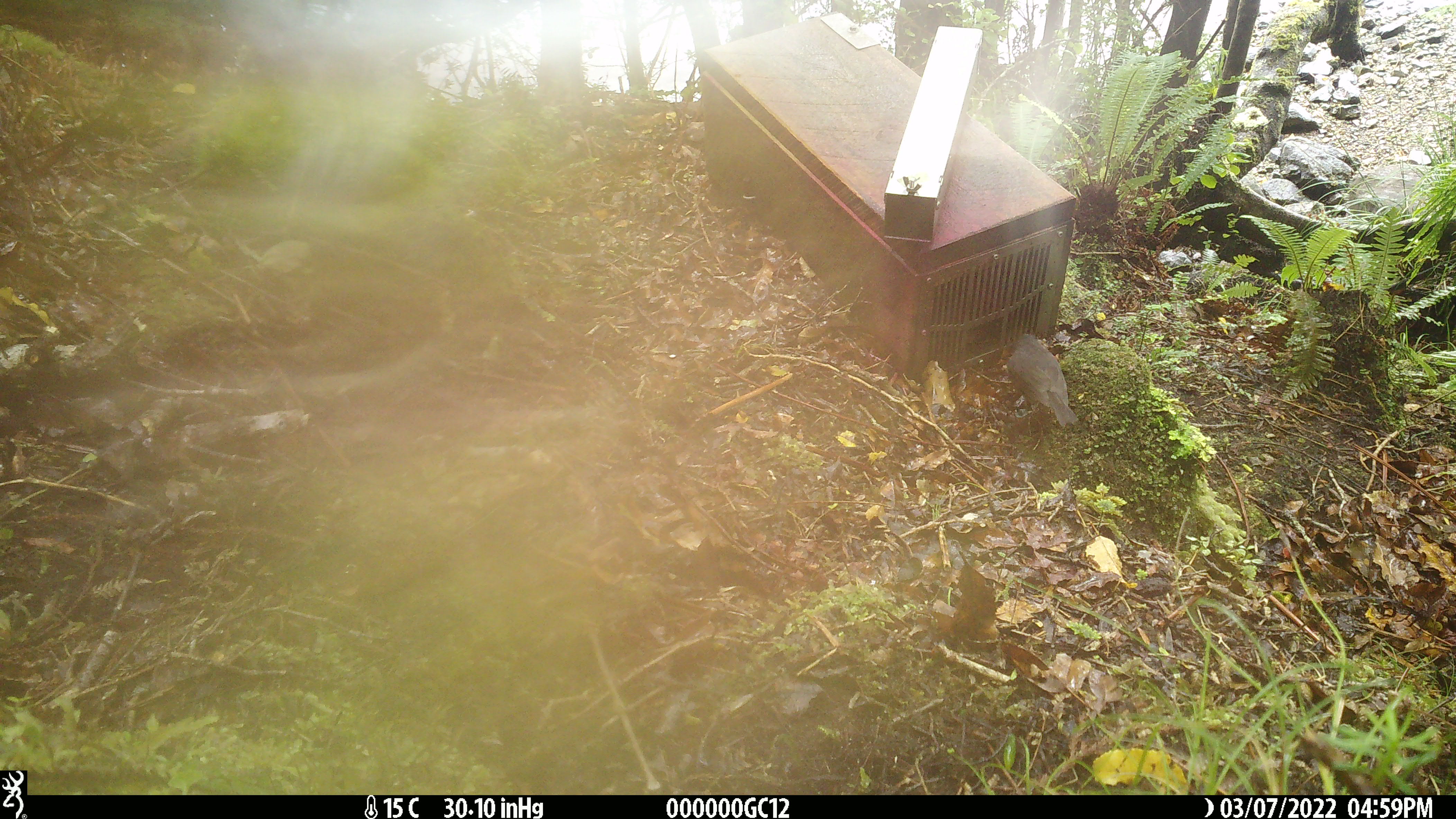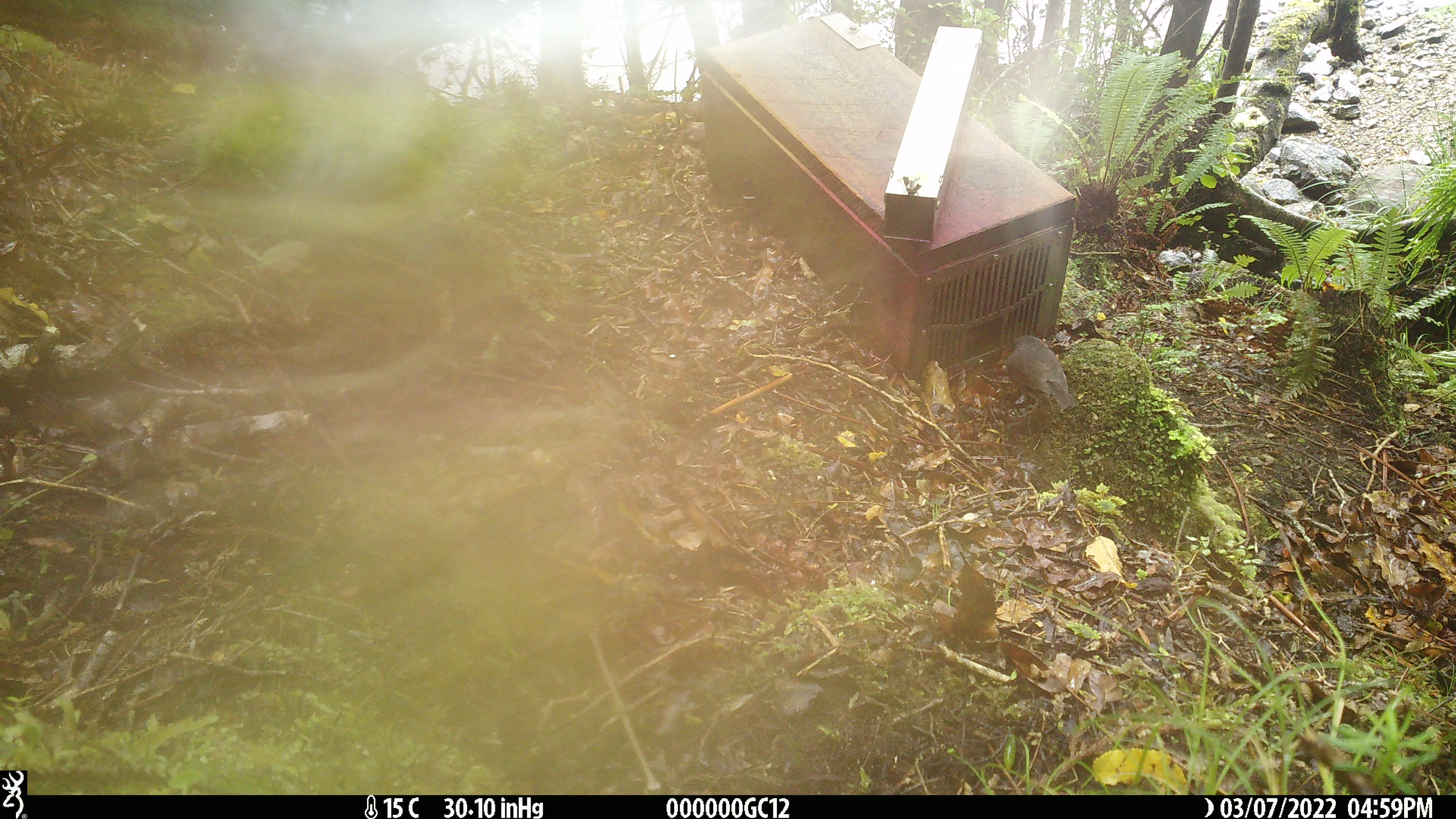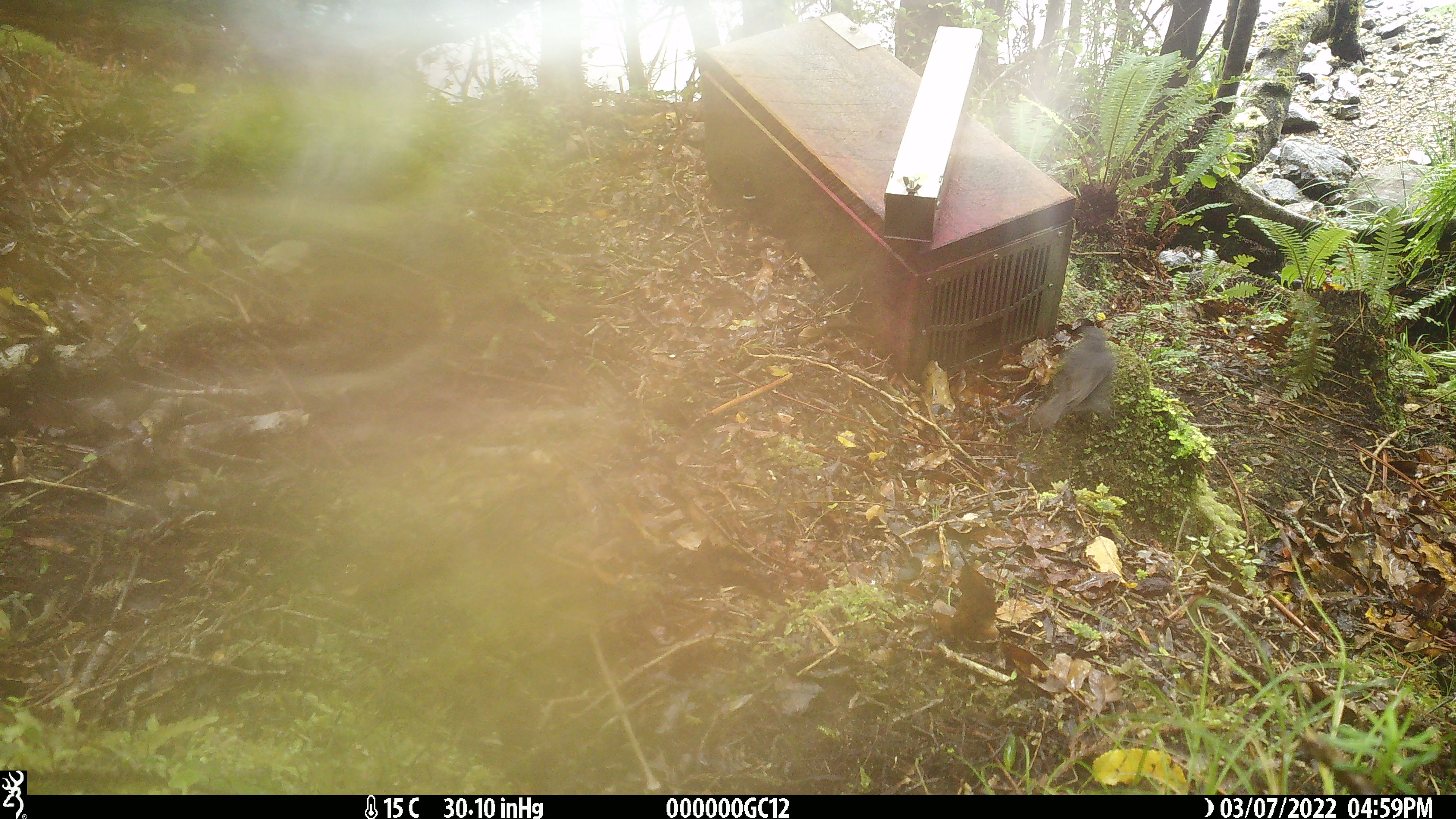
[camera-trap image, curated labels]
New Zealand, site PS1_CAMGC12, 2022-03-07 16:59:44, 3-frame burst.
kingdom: Animalia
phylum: Chordata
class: Aves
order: Passeriformes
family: Petroicidae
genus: Petroica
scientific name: Petroica australis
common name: new zealand robin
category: robin